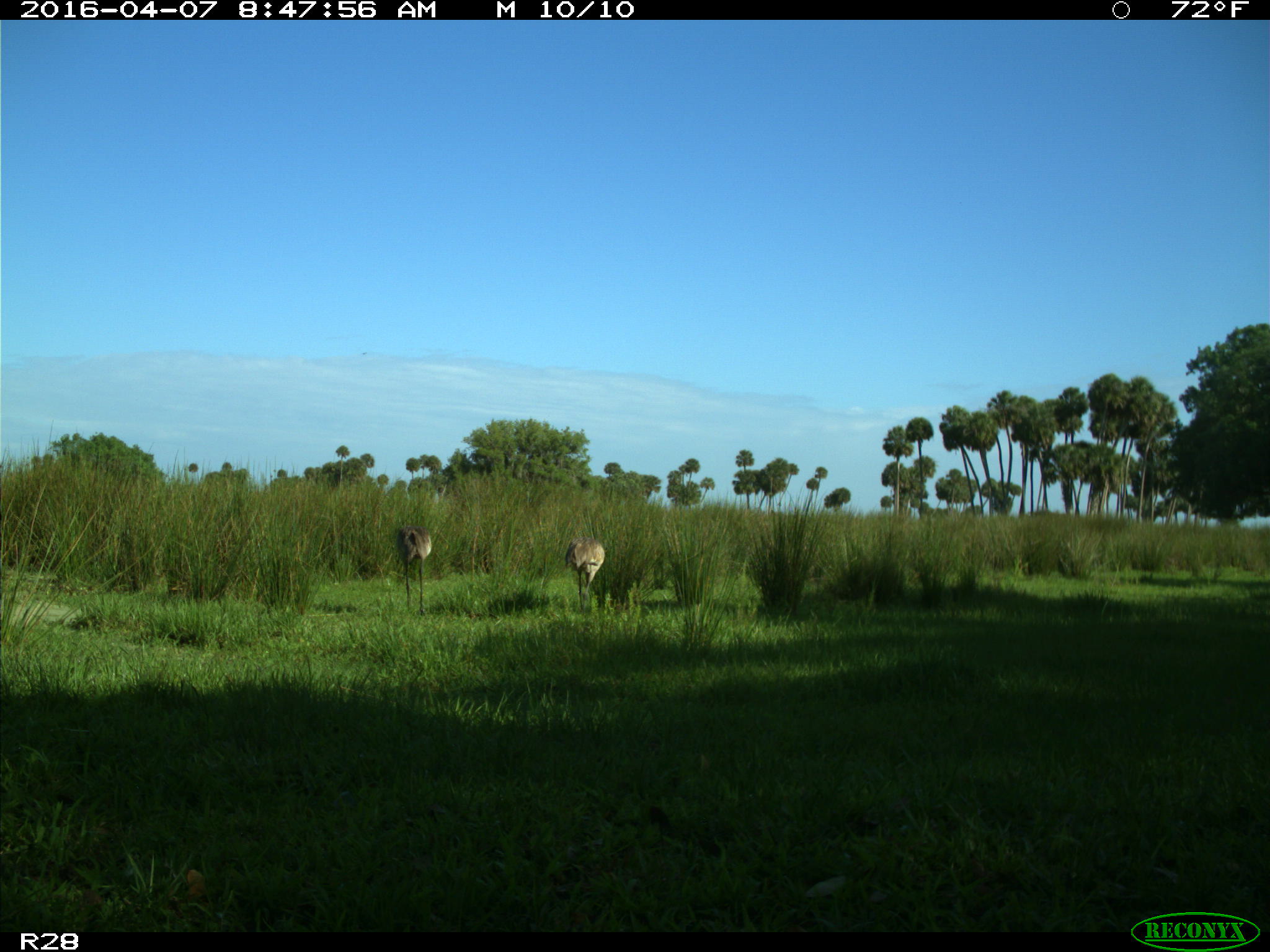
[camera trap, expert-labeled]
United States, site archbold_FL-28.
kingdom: Animalia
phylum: Chordata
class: Aves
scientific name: Aves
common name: birds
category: unidentified bird